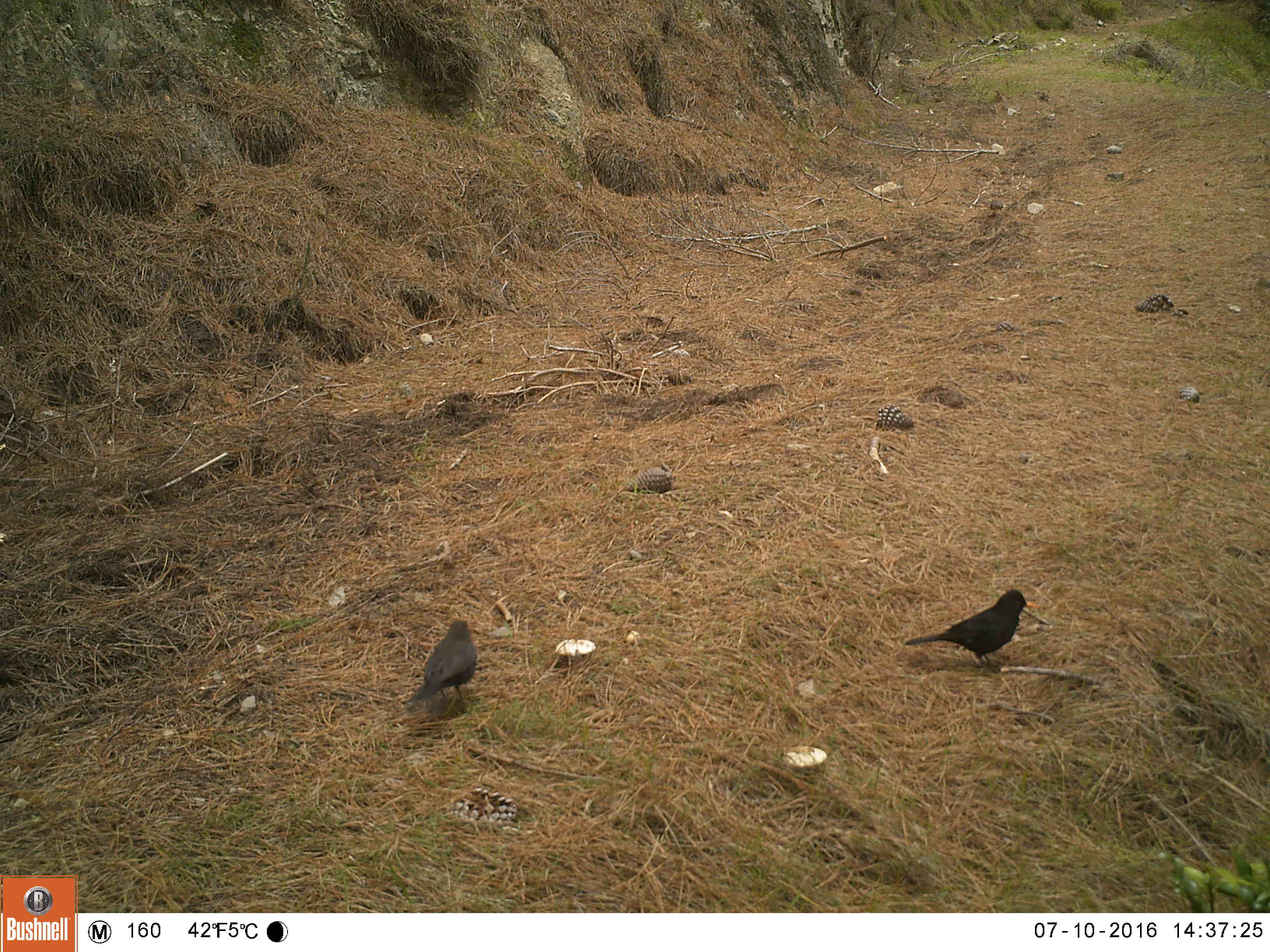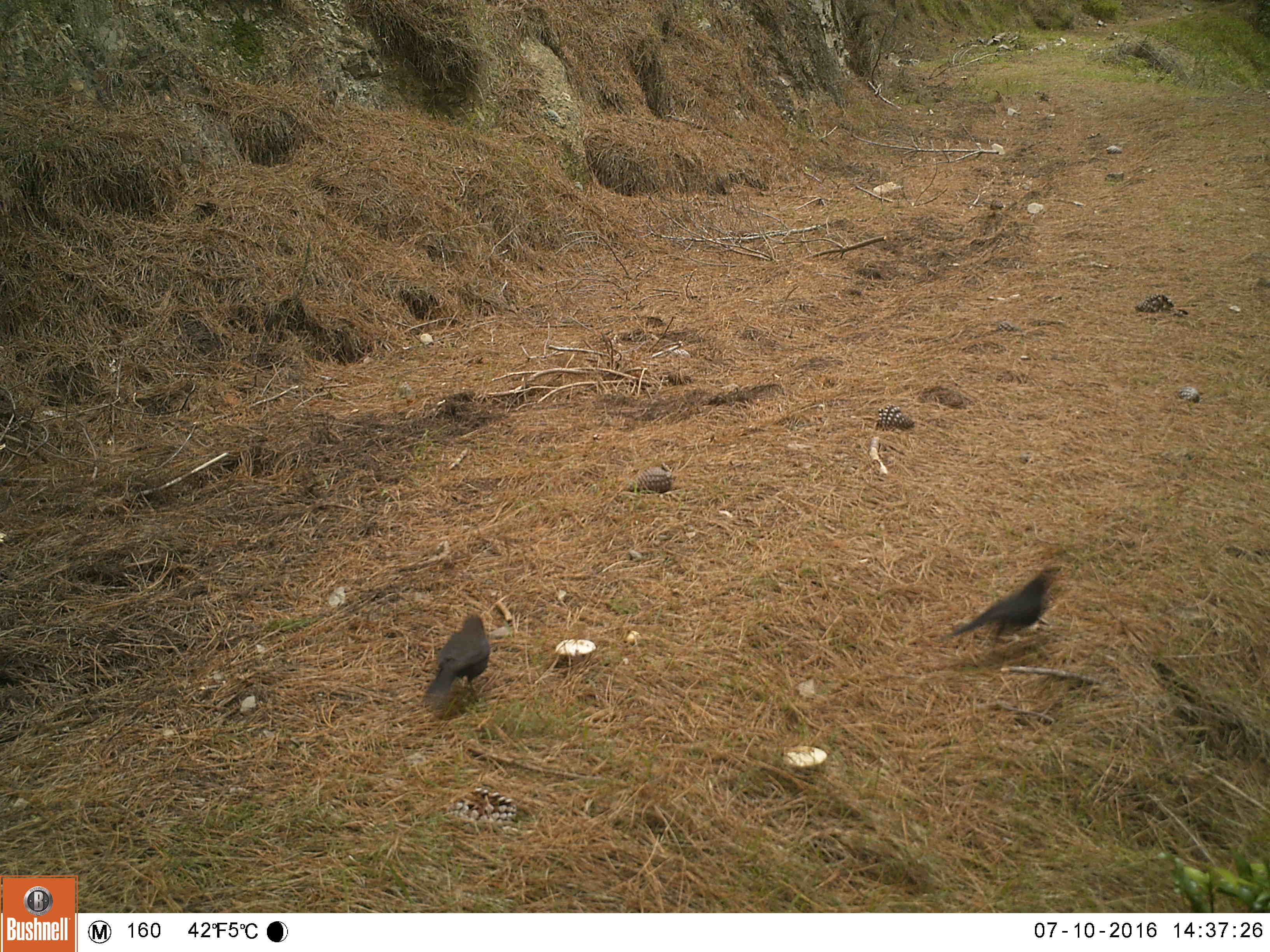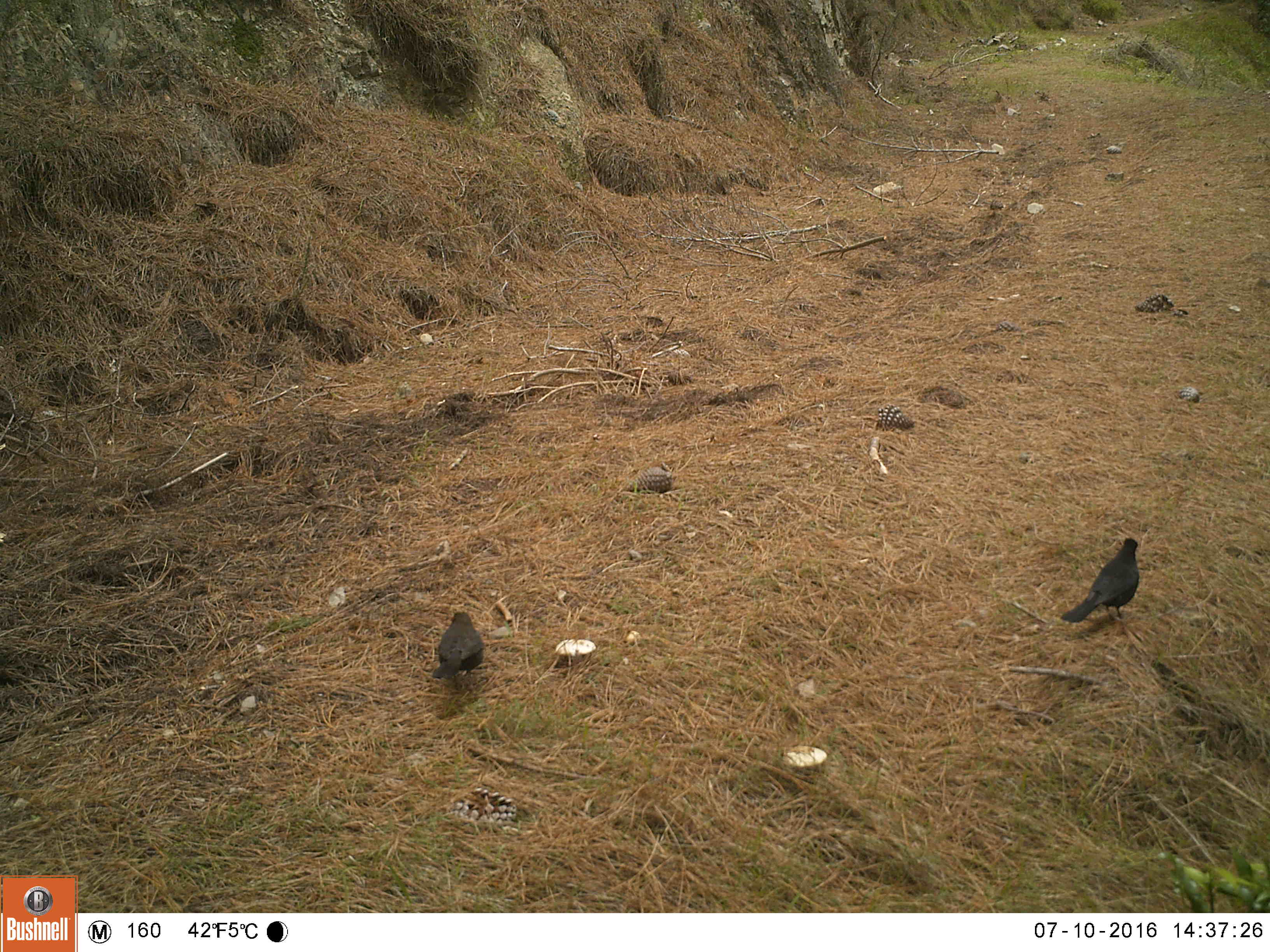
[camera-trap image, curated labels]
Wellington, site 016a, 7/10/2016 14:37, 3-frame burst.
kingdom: Animalia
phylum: Chordata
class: Aves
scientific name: Aves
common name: bird